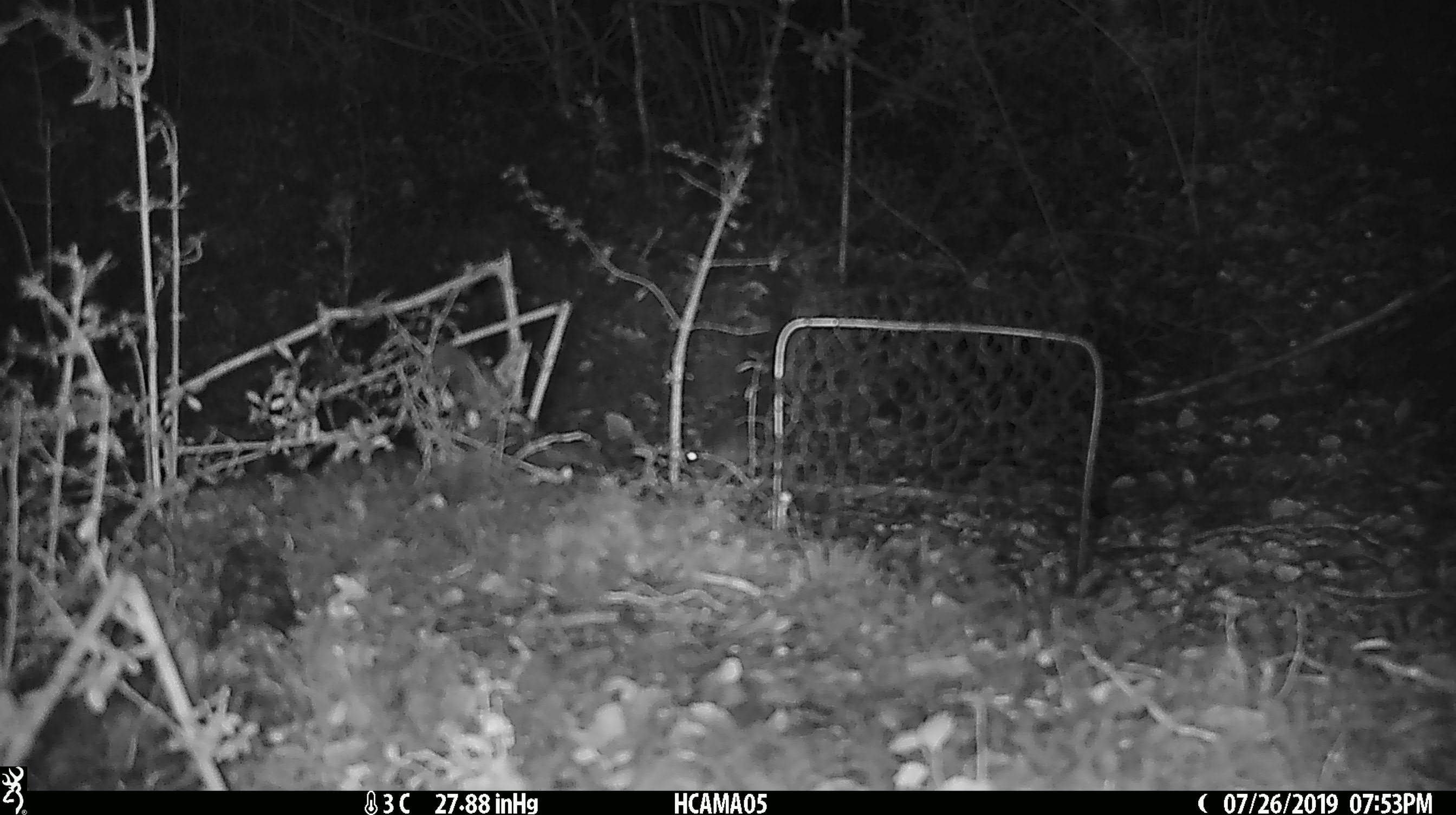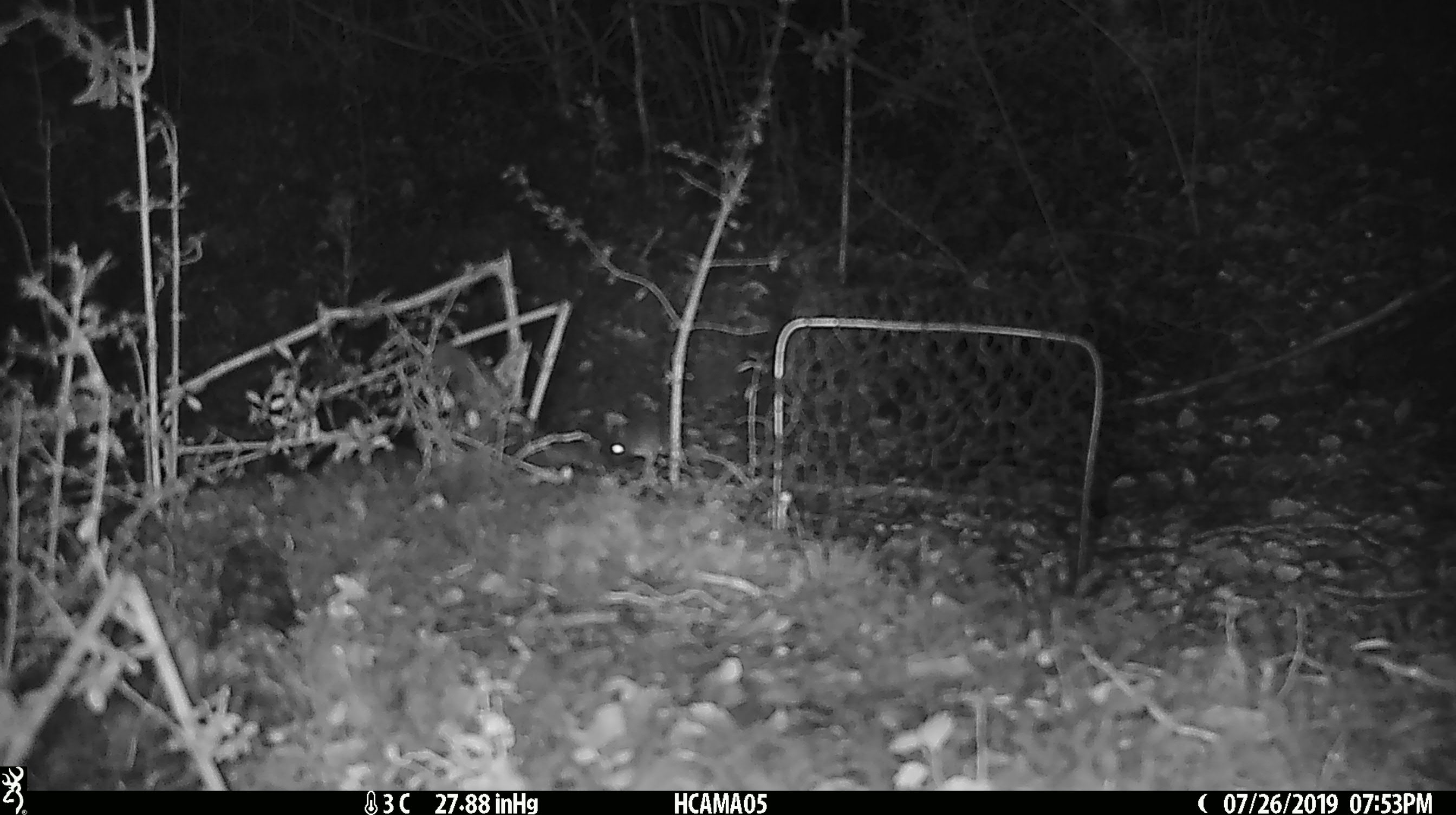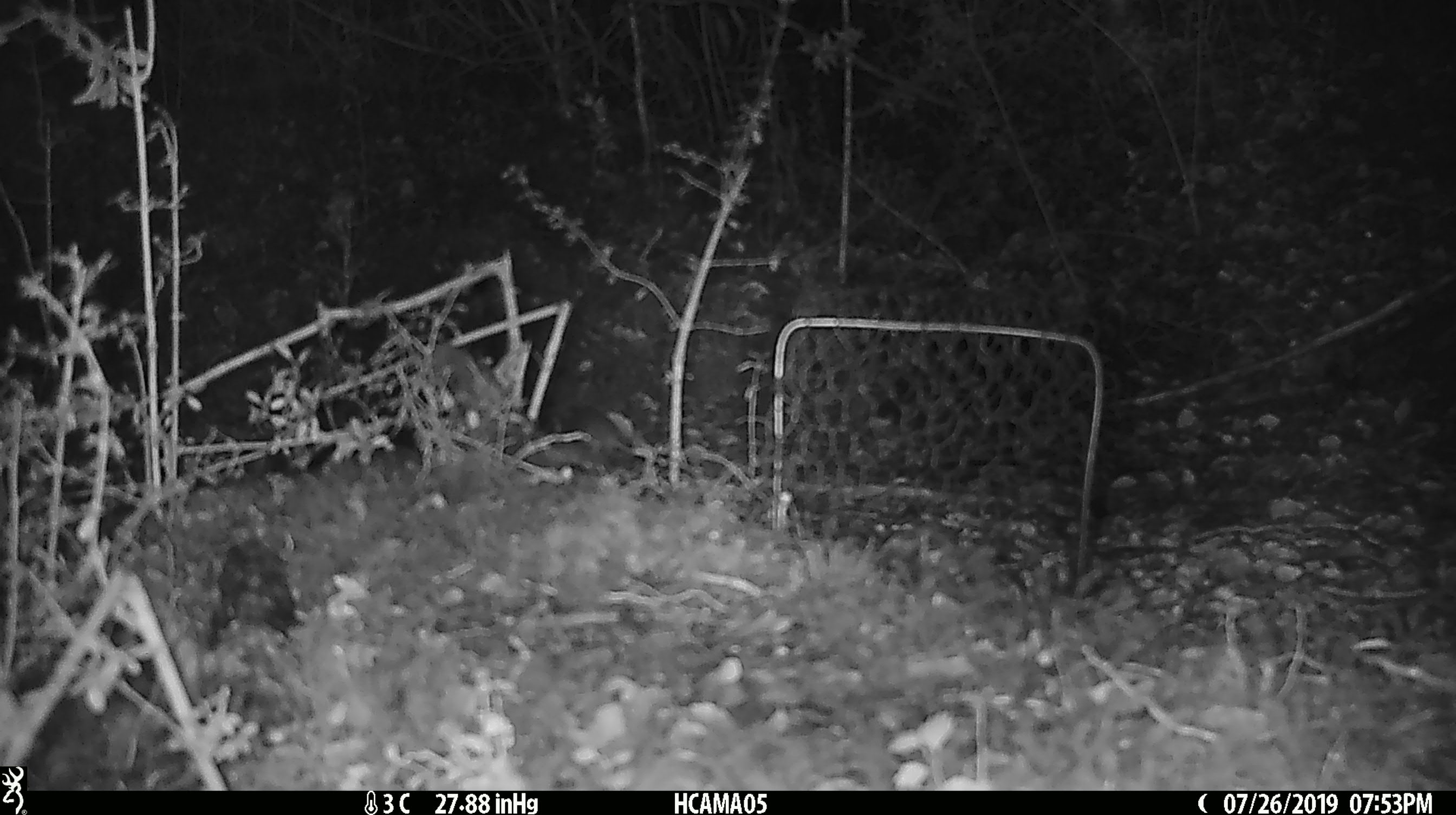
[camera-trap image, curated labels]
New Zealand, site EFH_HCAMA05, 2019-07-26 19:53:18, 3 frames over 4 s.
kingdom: Animalia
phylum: Chordata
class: Mammalia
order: Rodentia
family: Muridae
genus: Mus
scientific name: Mus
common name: mouse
Mouse (Mus).